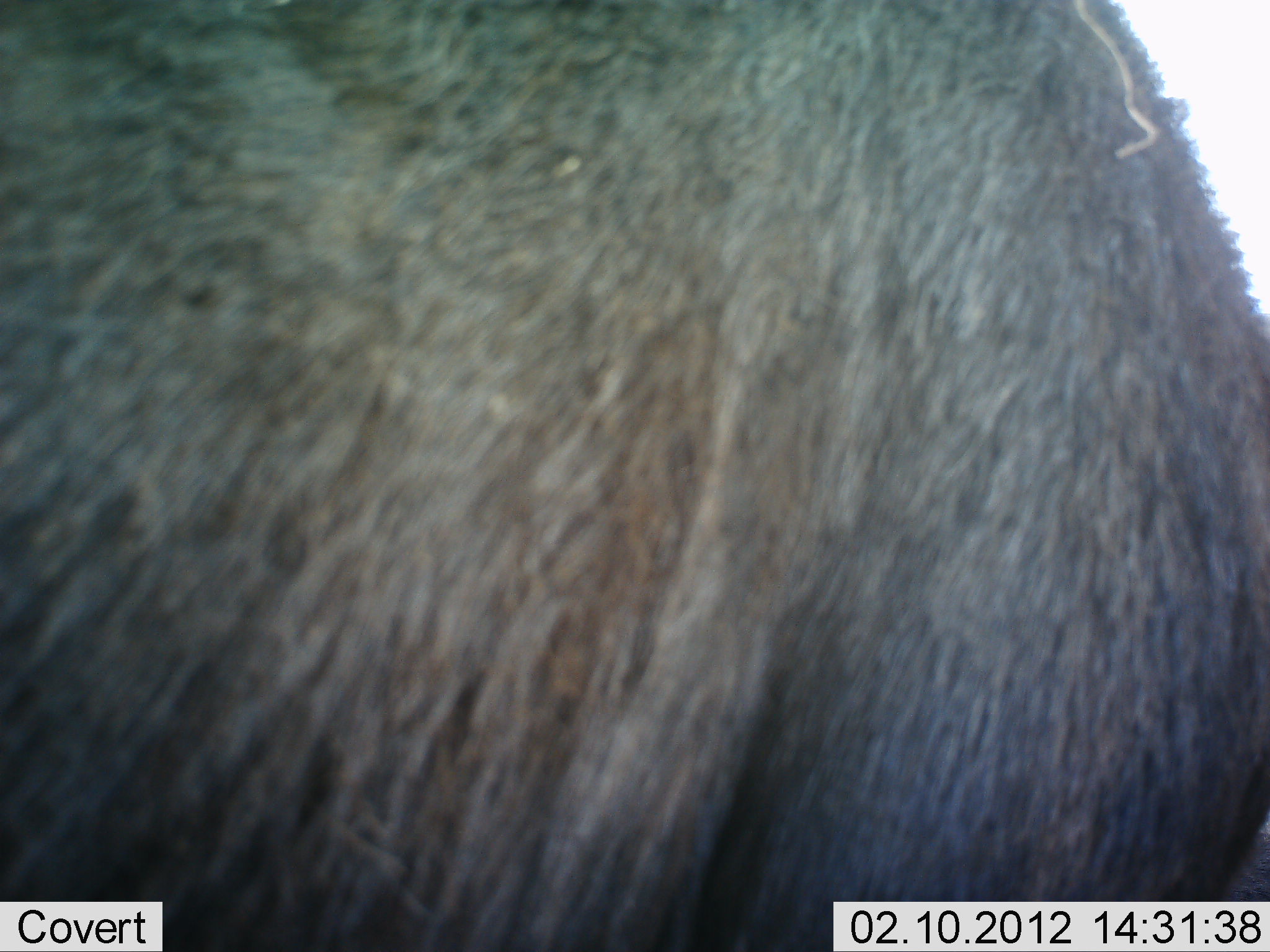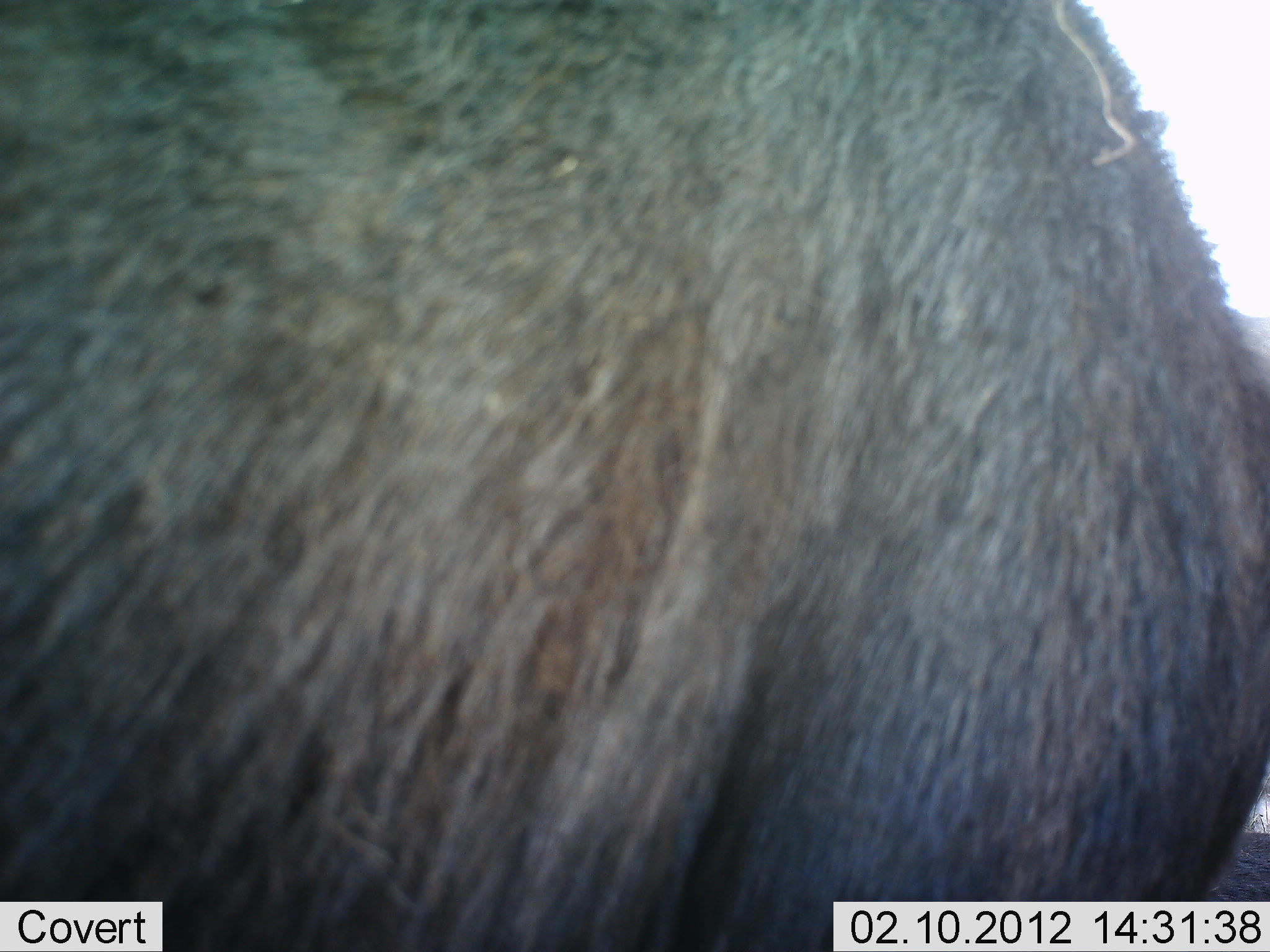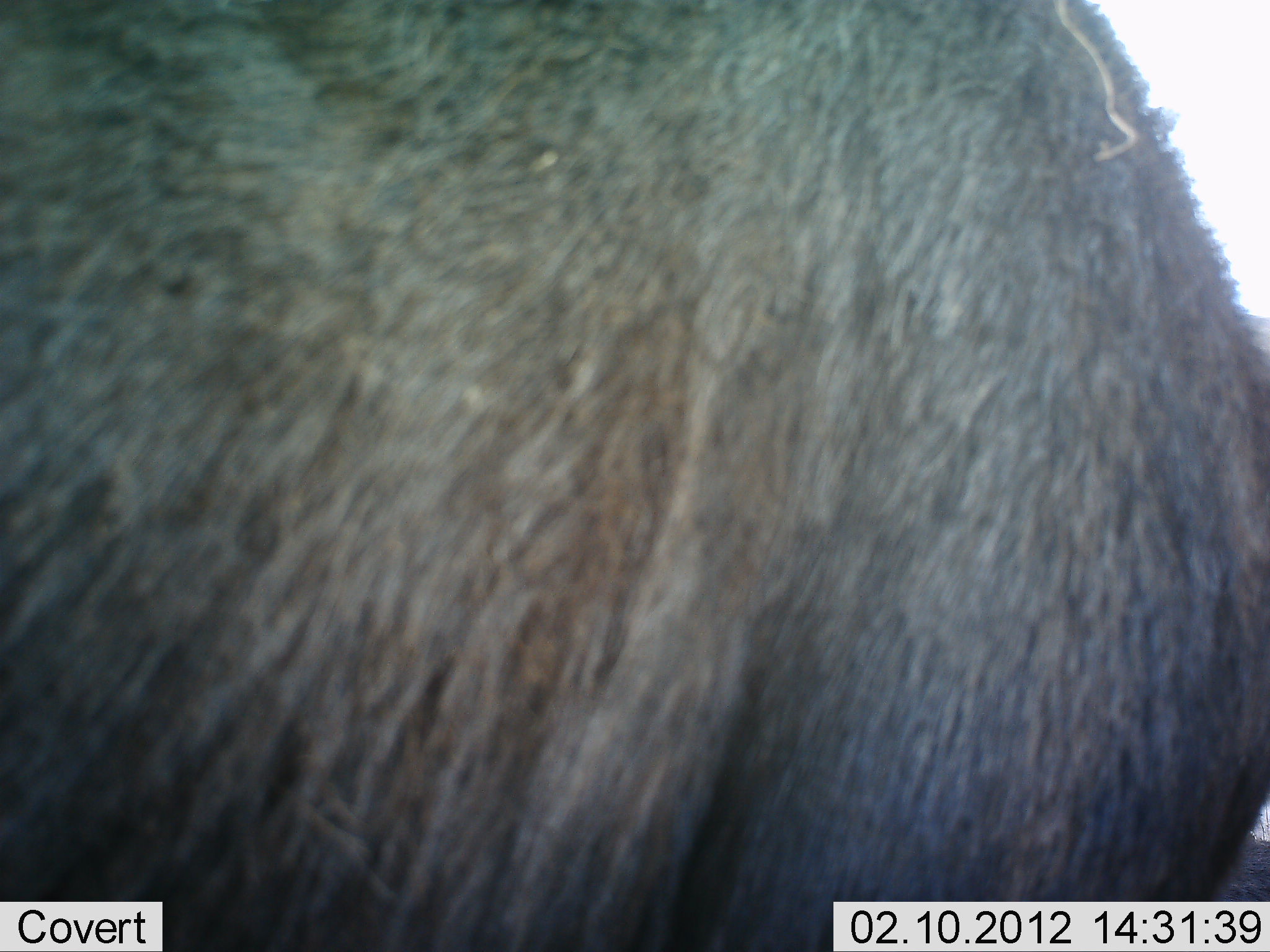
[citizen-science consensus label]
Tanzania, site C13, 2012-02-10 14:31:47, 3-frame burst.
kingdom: Animalia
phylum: Chordata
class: Mammalia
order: Artiodactyla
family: Bovidae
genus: Connochaetes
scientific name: Connochaetes taurinus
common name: blue wildebeest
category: wildebeest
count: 1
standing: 86%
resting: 14%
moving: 9%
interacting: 0%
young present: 0%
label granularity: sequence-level